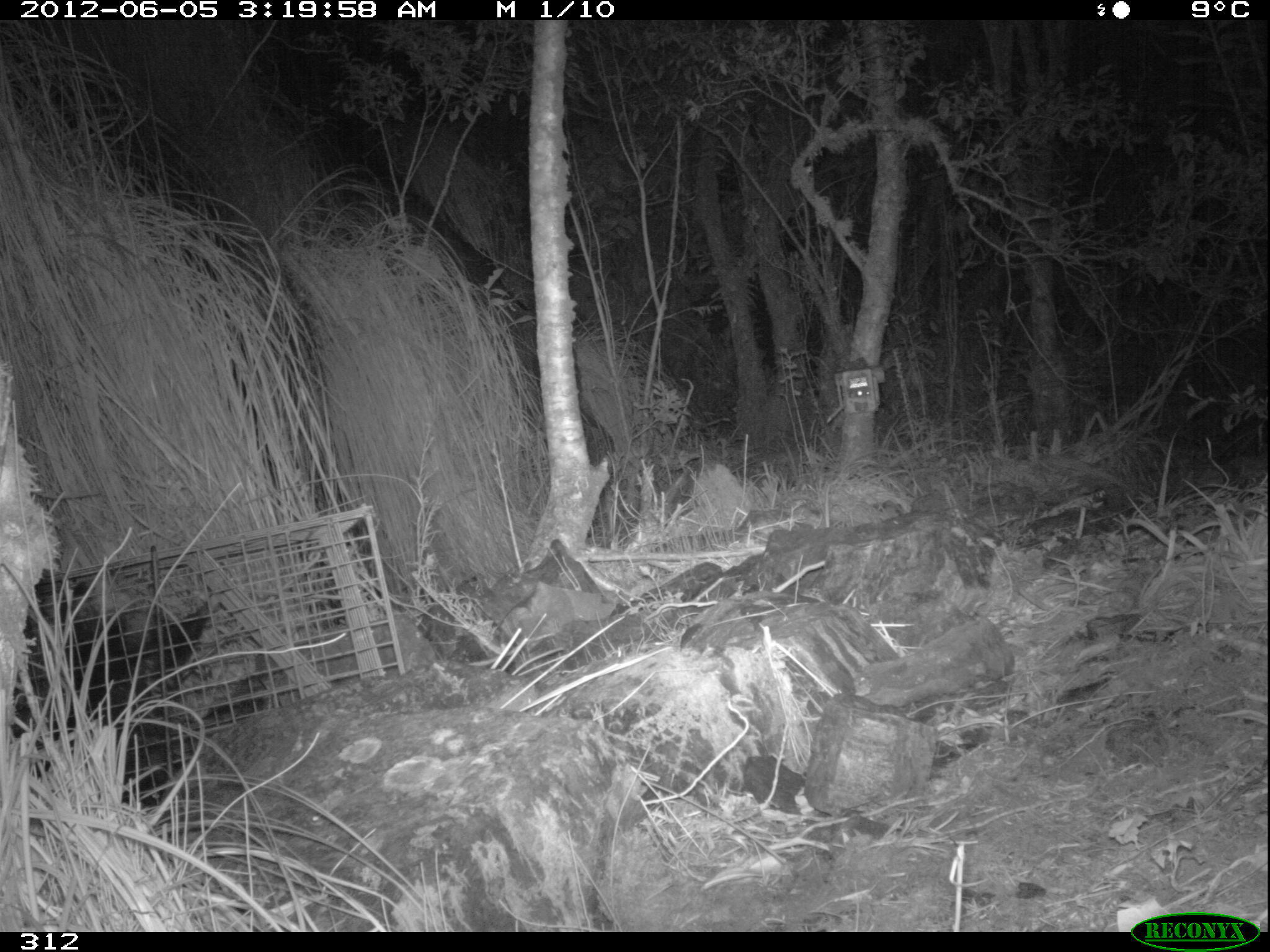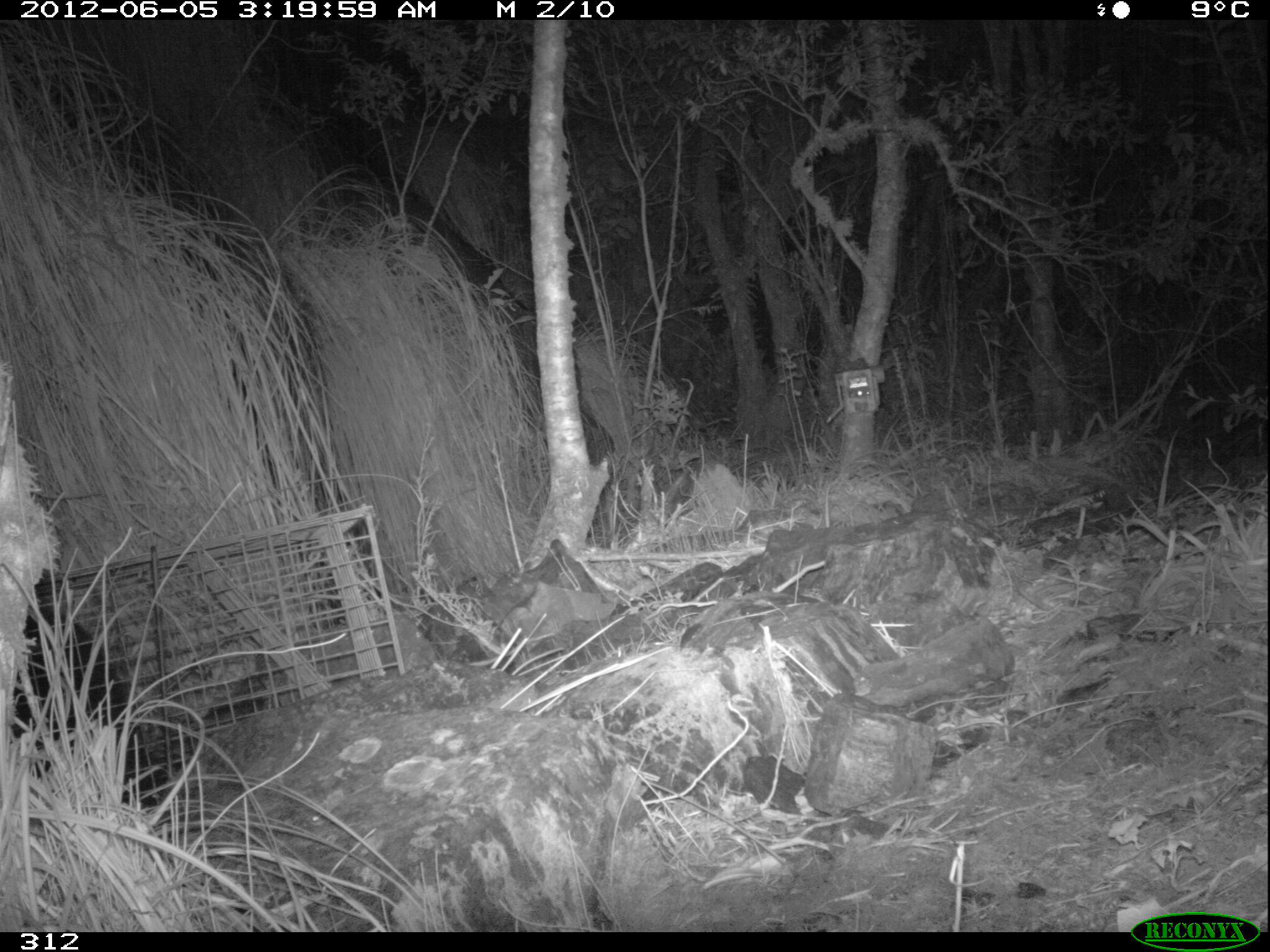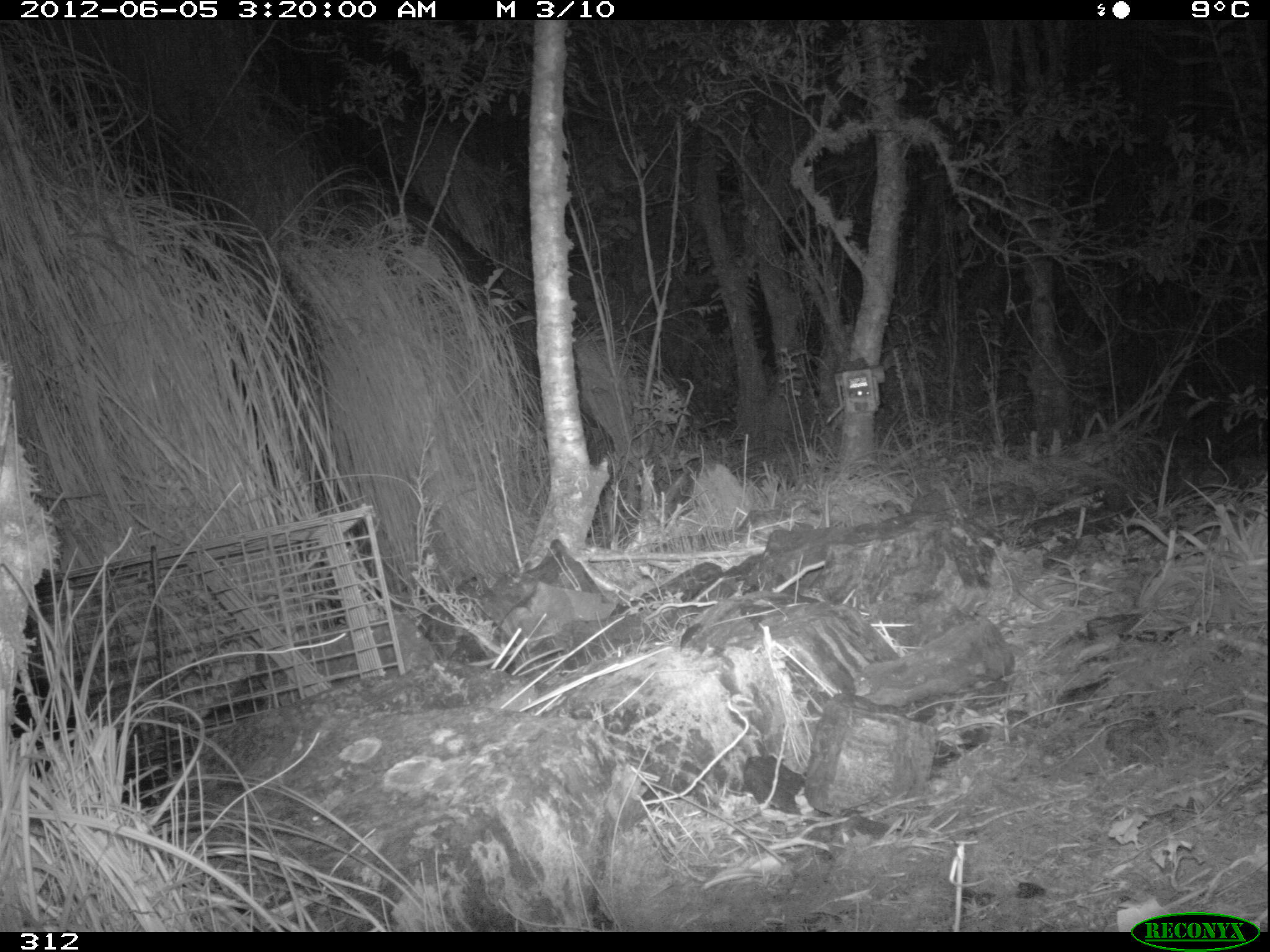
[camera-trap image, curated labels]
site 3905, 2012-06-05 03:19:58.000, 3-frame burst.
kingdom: Animalia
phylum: Chordata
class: Mammalia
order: Didelphimorphia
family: Didelphidae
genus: Didelphis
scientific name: Didelphis pernigra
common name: andean white-eared opossum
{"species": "Didelphis pernigra (andean white-eared opossum)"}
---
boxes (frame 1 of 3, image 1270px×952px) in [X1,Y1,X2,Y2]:
didelphis pernigra: [8,565,214,811]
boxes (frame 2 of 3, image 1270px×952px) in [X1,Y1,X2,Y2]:
didelphis pernigra: [7,596,158,811]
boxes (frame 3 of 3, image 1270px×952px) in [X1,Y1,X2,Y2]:
didelphis pernigra: [1,659,157,809]